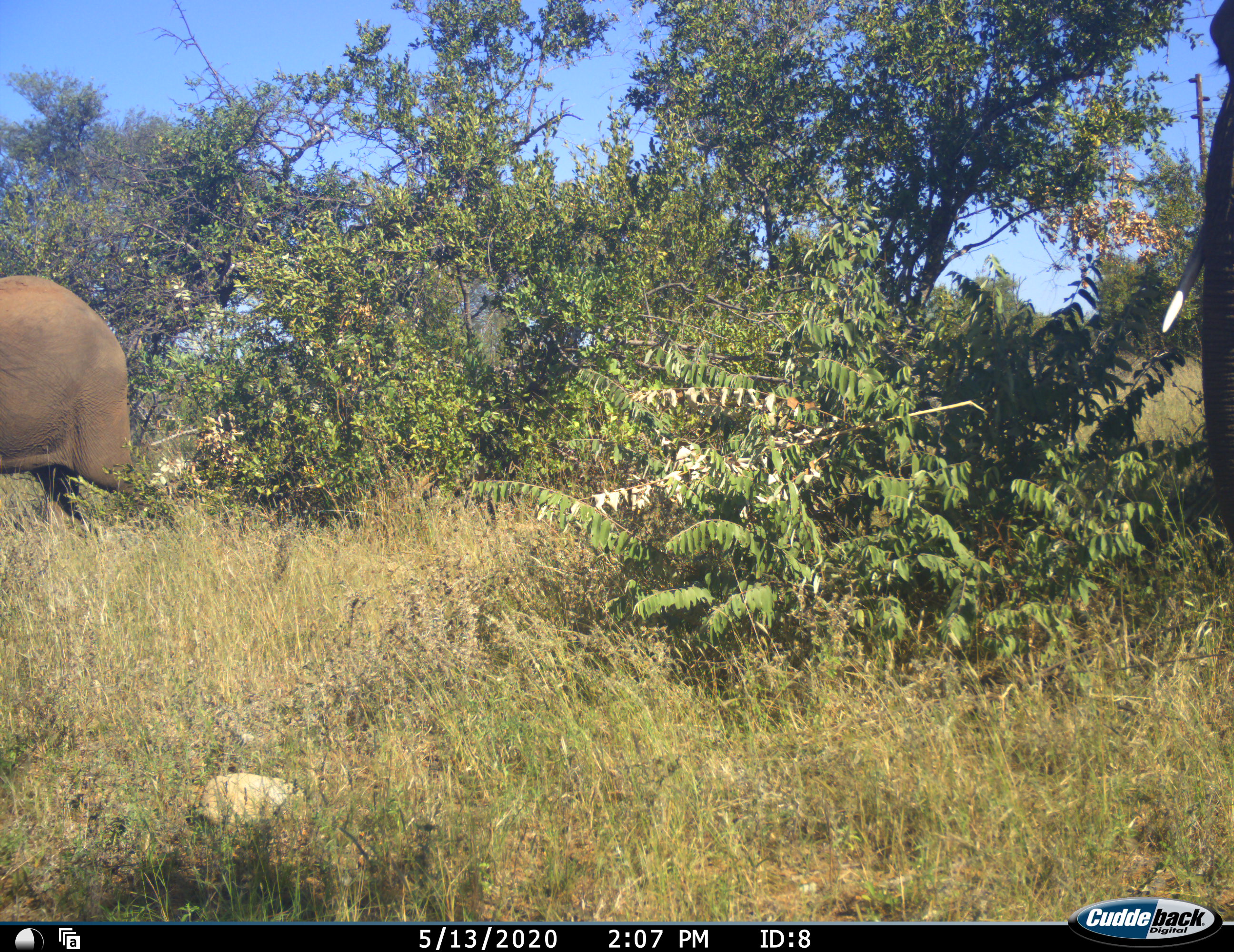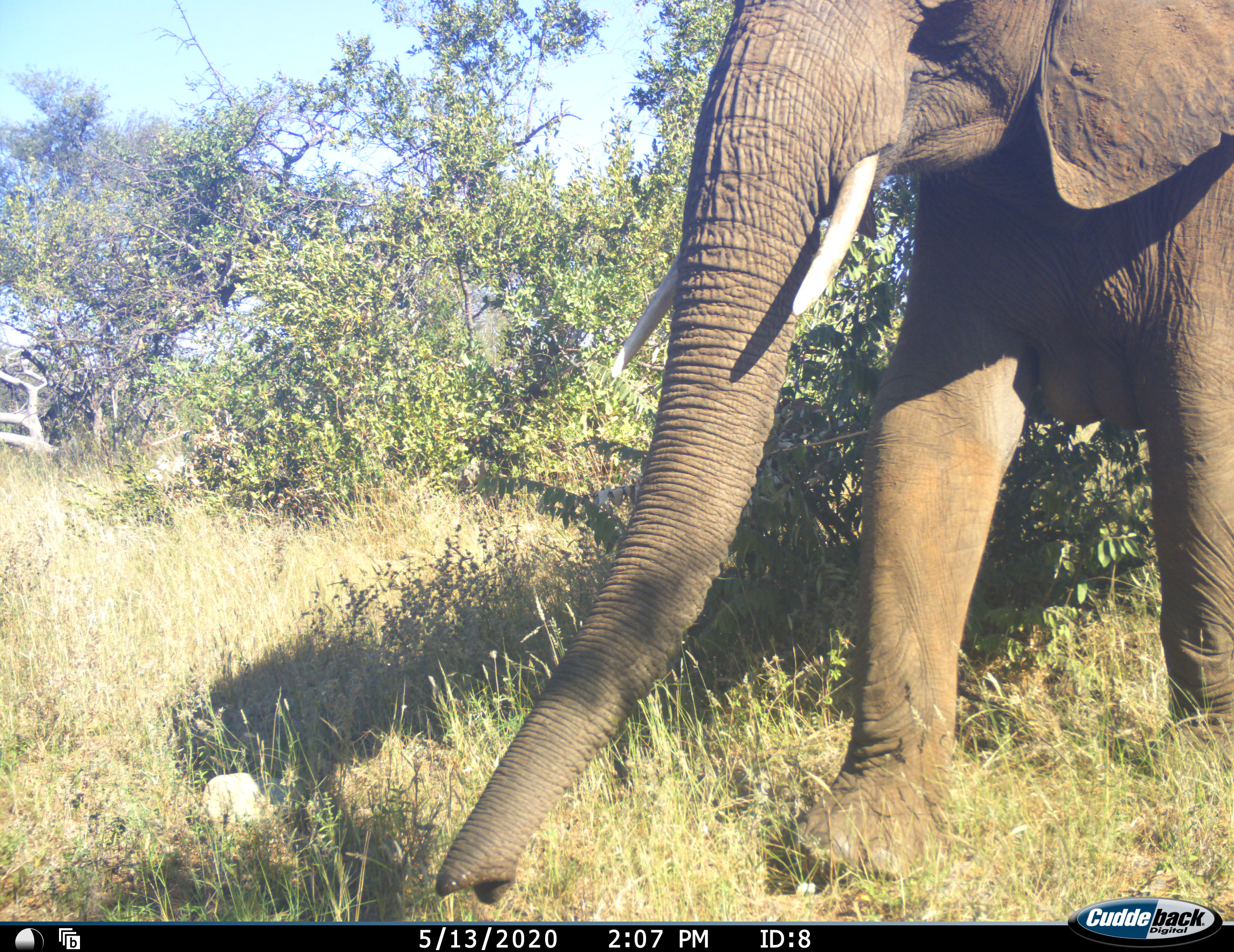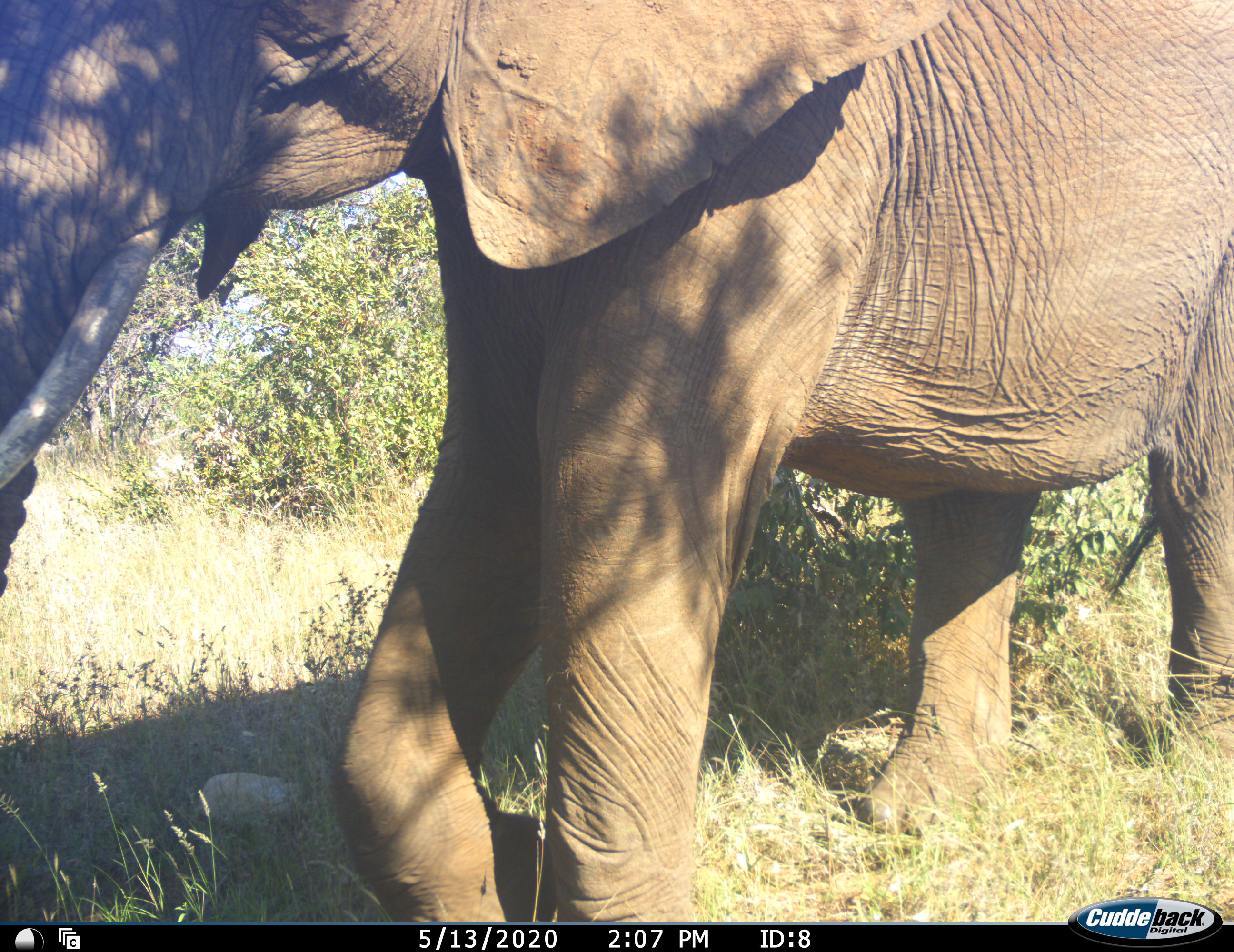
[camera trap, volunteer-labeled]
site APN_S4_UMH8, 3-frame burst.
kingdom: Animalia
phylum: Chordata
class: Mammalia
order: Proboscidea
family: Elephantidae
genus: Loxodonta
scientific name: Loxodonta africana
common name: african bush elephant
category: elephant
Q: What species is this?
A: Elephant (african bush elephant) (Loxodonta africana).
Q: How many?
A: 2.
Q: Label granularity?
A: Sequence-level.